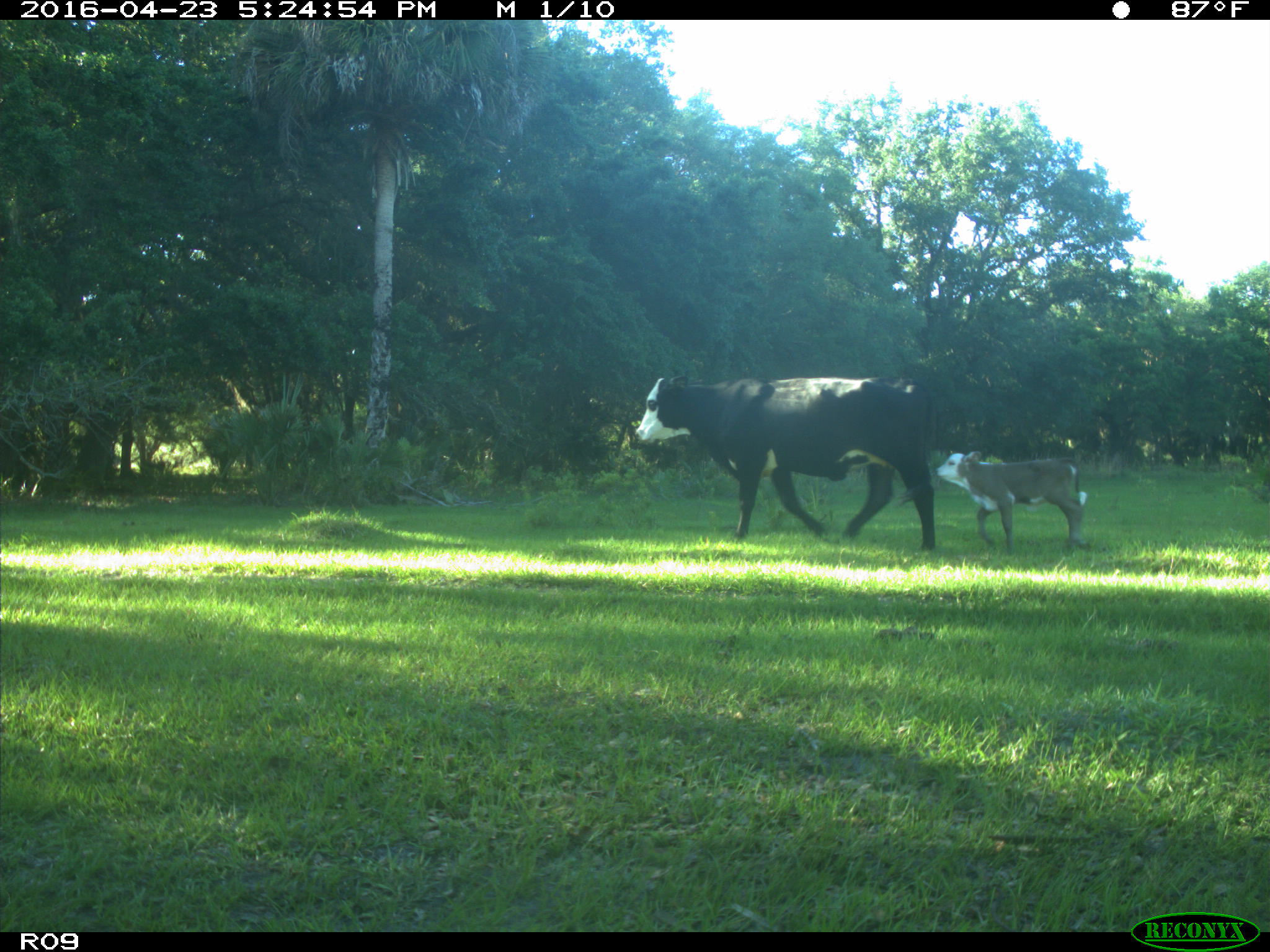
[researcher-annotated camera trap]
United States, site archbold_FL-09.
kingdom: Animalia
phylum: Chordata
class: Mammalia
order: Artiodactyla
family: Bovidae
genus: Bos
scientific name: Bos taurus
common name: domestic cow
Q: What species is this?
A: Bos taurus (domestic cow).